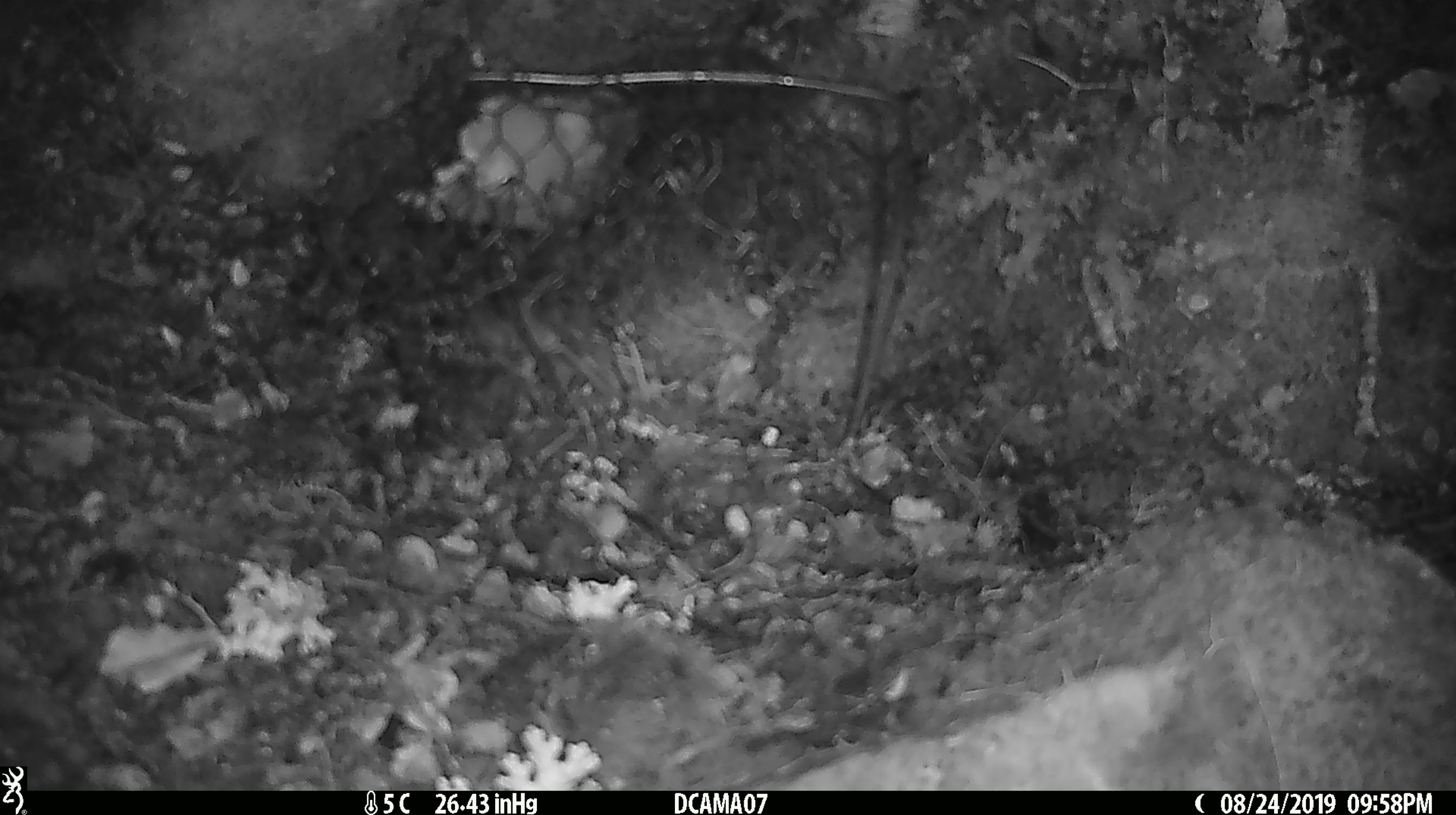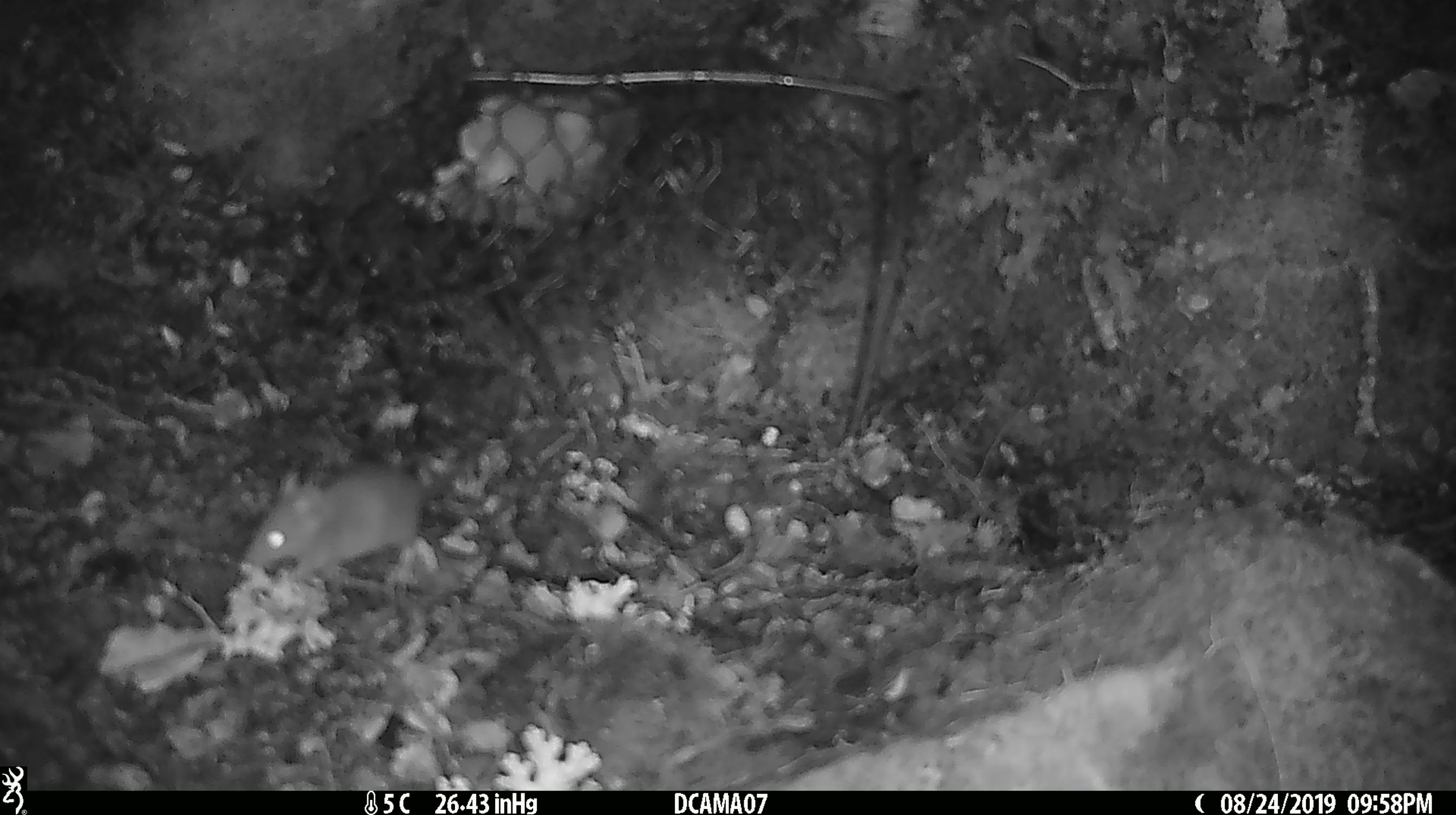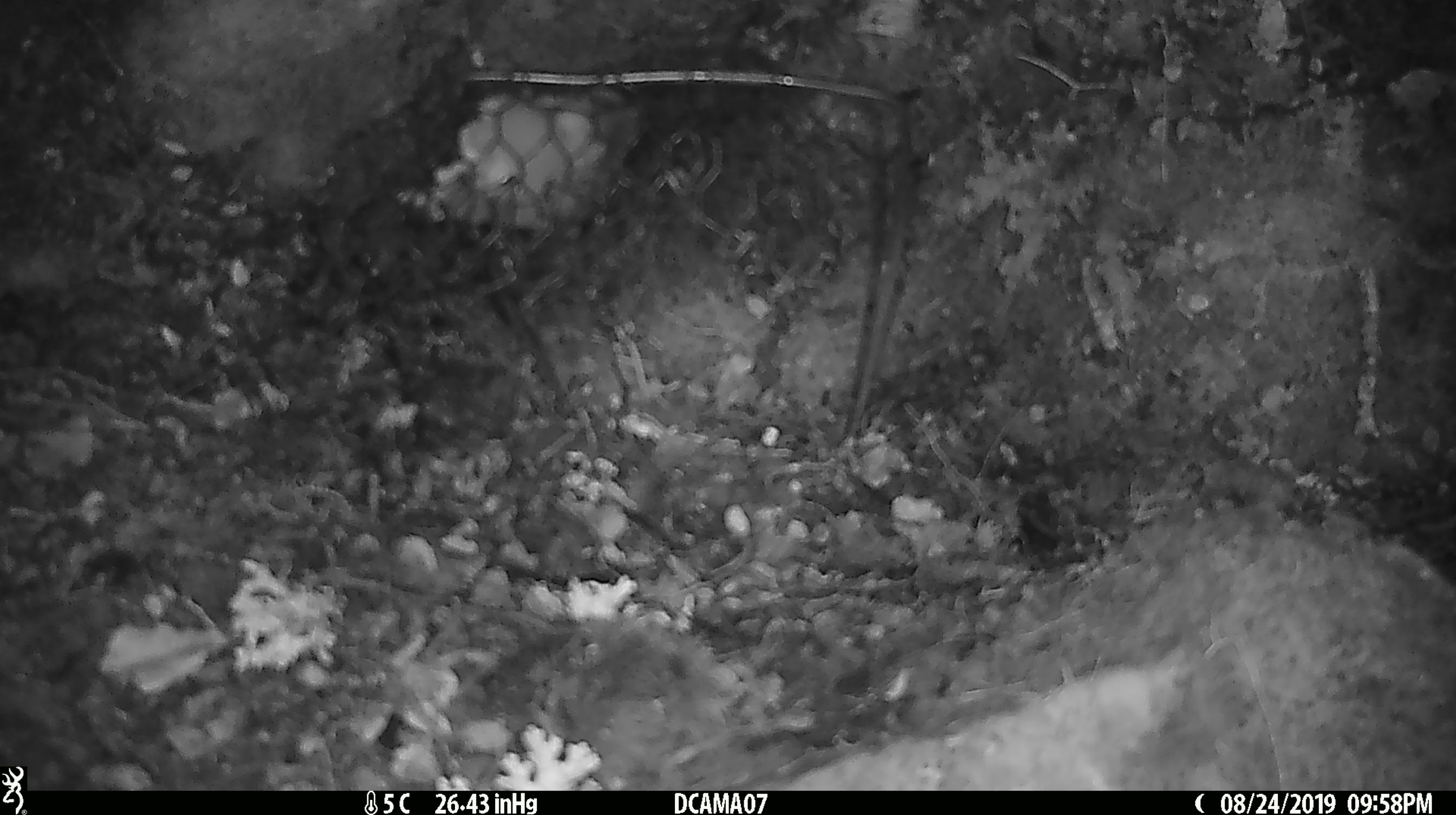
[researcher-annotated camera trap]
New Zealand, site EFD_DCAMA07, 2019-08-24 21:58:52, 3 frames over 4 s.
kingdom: Animalia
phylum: Chordata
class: Mammalia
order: Rodentia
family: Muridae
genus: Mus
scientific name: Mus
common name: mouse